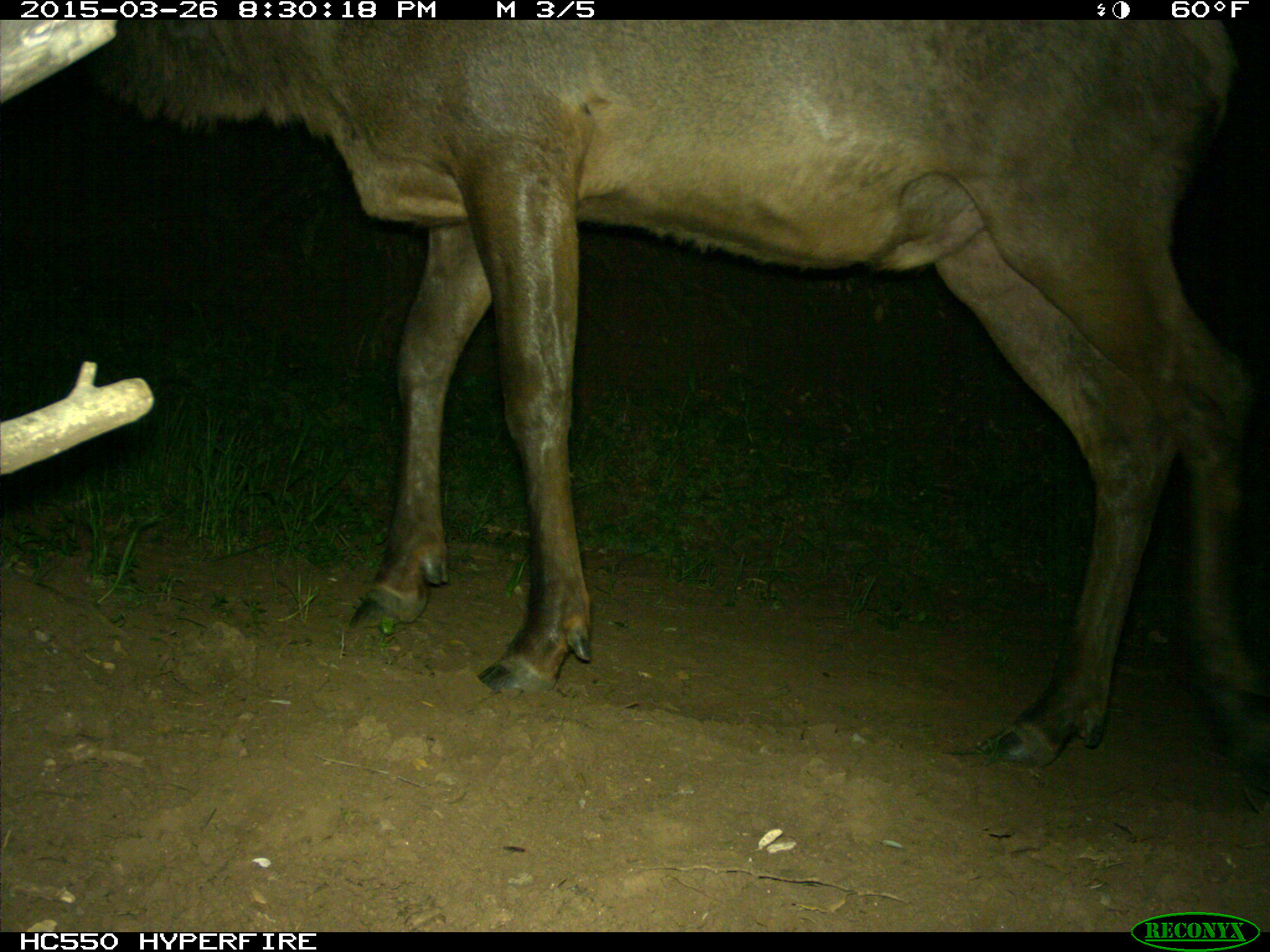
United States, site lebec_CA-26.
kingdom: Animalia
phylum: Chordata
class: Mammalia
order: Artiodactyla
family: Cervidae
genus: Cervus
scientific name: Cervus canadensis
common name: elk